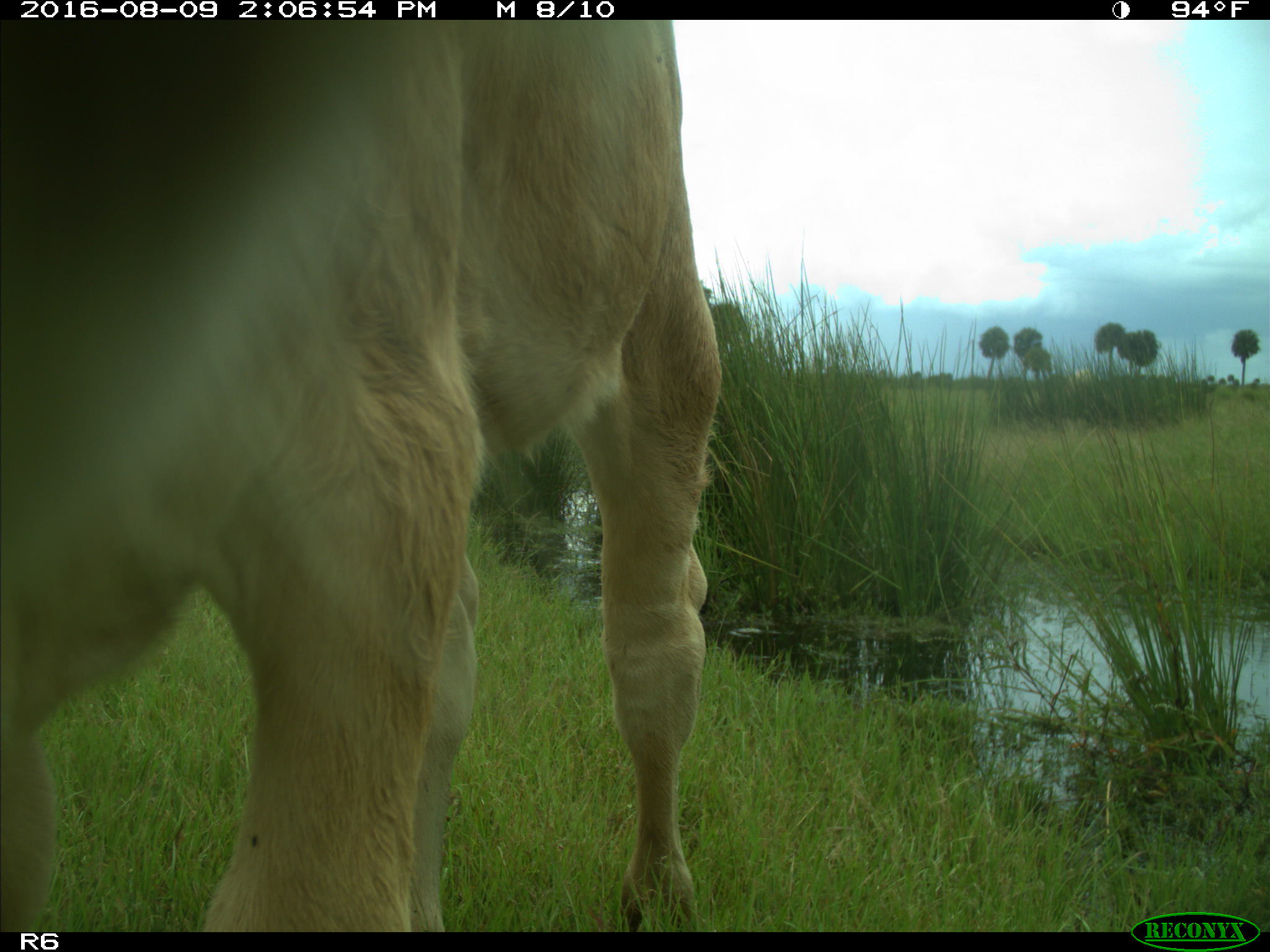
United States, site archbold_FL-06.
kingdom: Animalia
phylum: Chordata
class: Mammalia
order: Artiodactyla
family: Bovidae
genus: Bos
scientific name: Bos taurus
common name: domestic cow